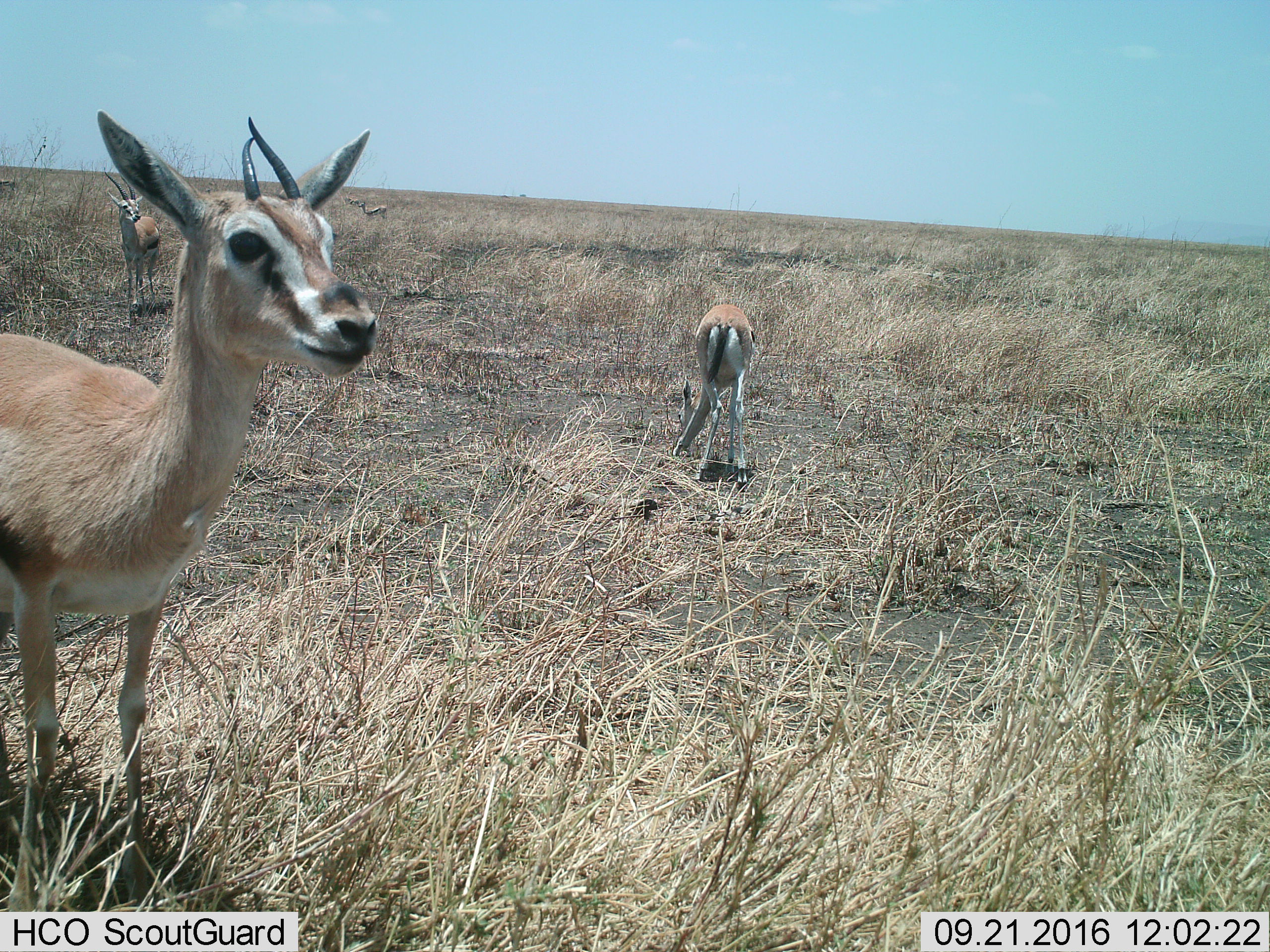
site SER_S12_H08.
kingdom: Animalia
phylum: Chordata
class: Mammalia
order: Artiodactyla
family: Bovidae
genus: Eudorcas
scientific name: Eudorcas thomsonii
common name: thomson's gazelle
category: gazellethomsons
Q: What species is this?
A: Gazellethomsons (thomson's gazelle) (Eudorcas thomsonii).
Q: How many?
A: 4.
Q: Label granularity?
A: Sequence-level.